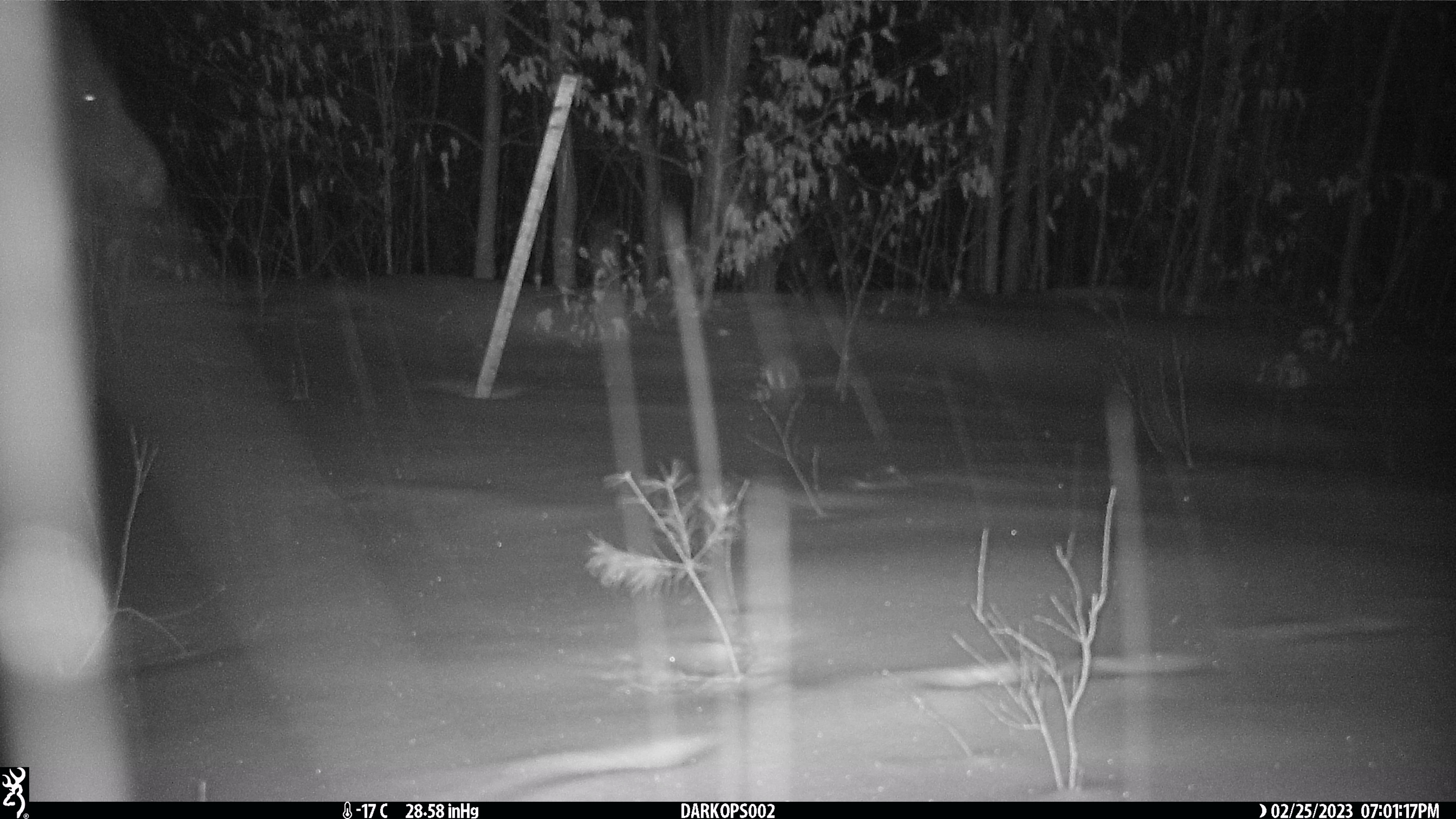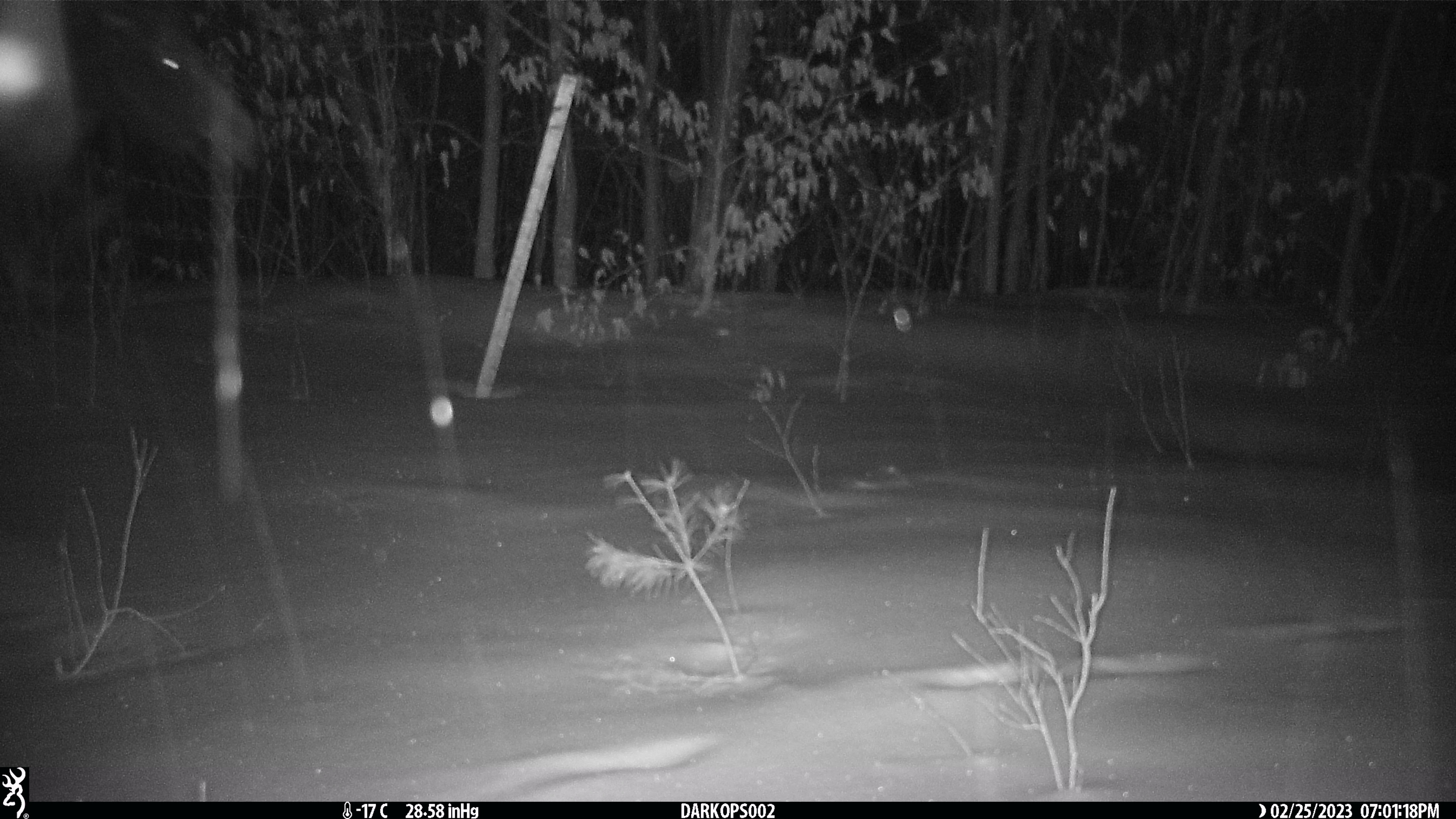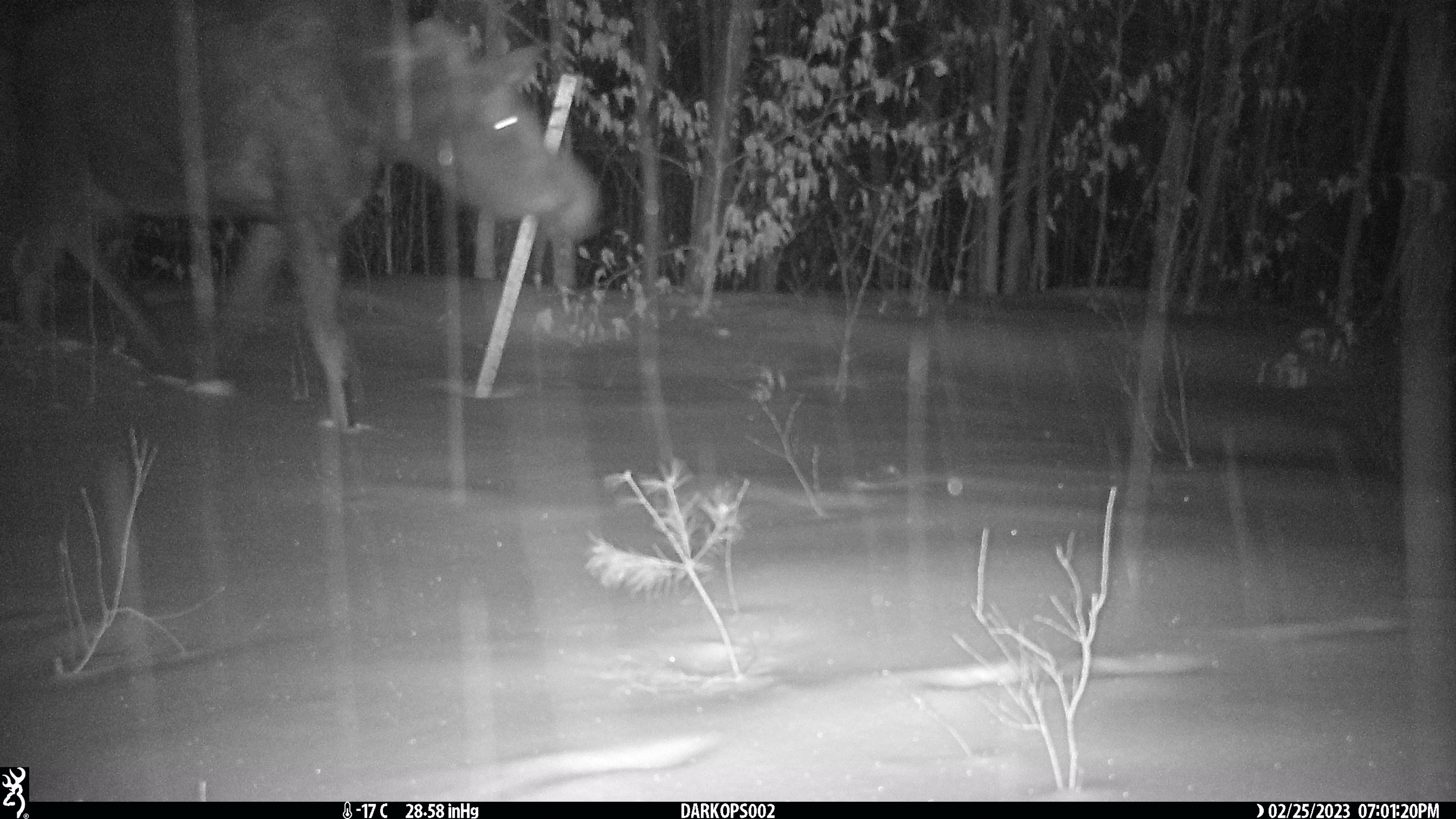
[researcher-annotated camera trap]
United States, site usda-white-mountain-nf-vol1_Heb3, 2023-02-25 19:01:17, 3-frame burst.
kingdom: Animalia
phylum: Chordata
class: Mammalia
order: Artiodactyla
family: Cervidae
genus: Alces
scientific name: Alces alces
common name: moose